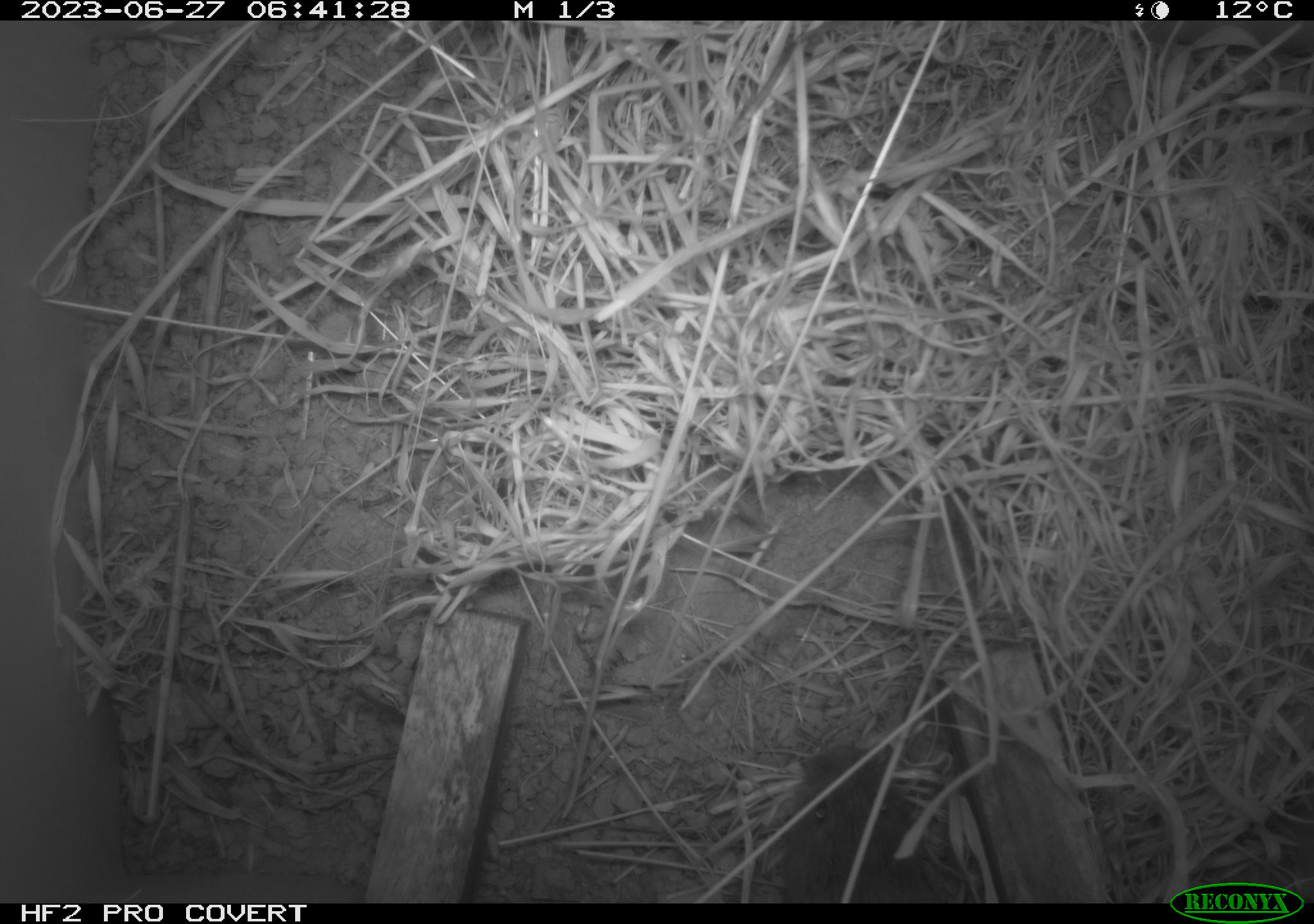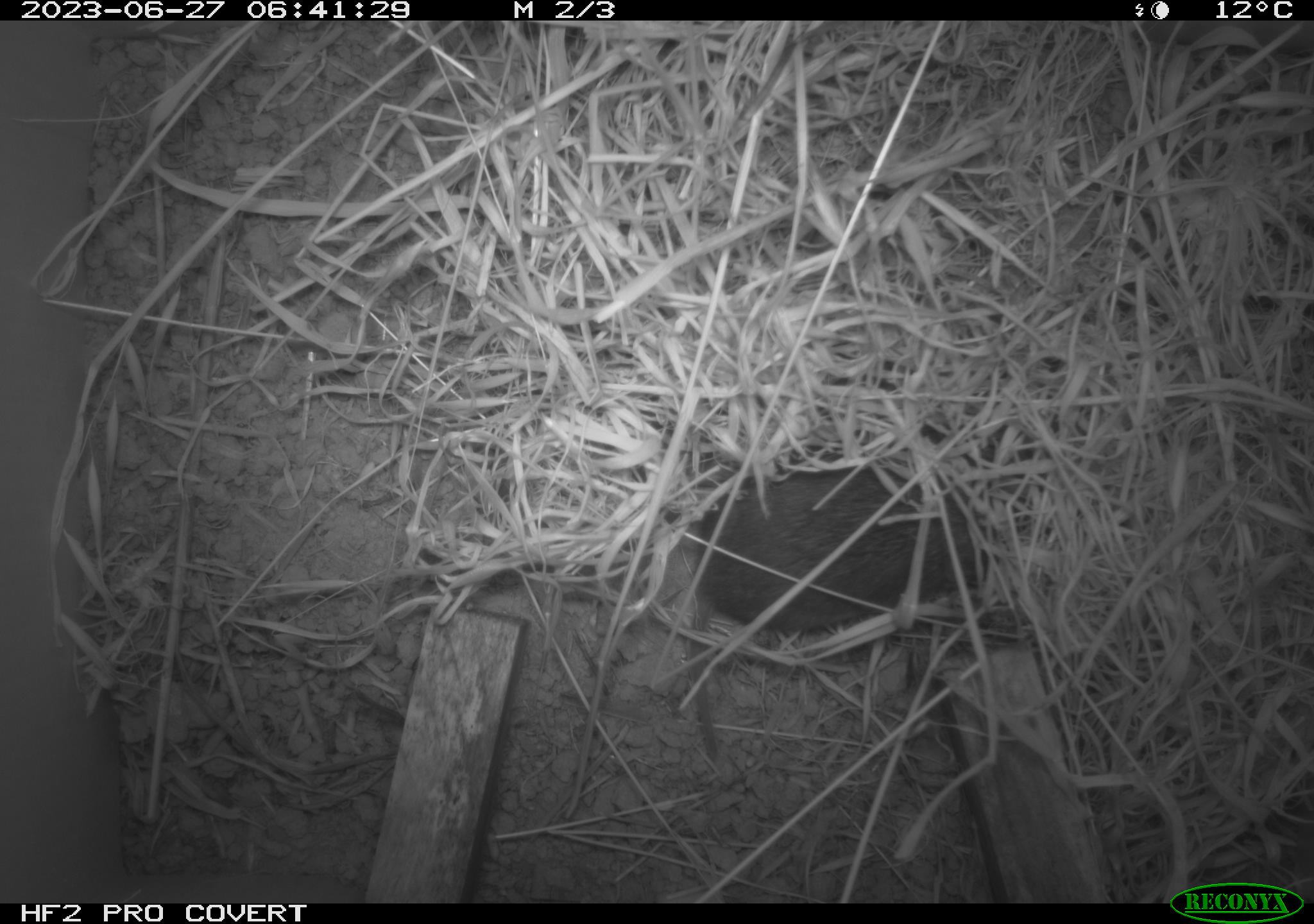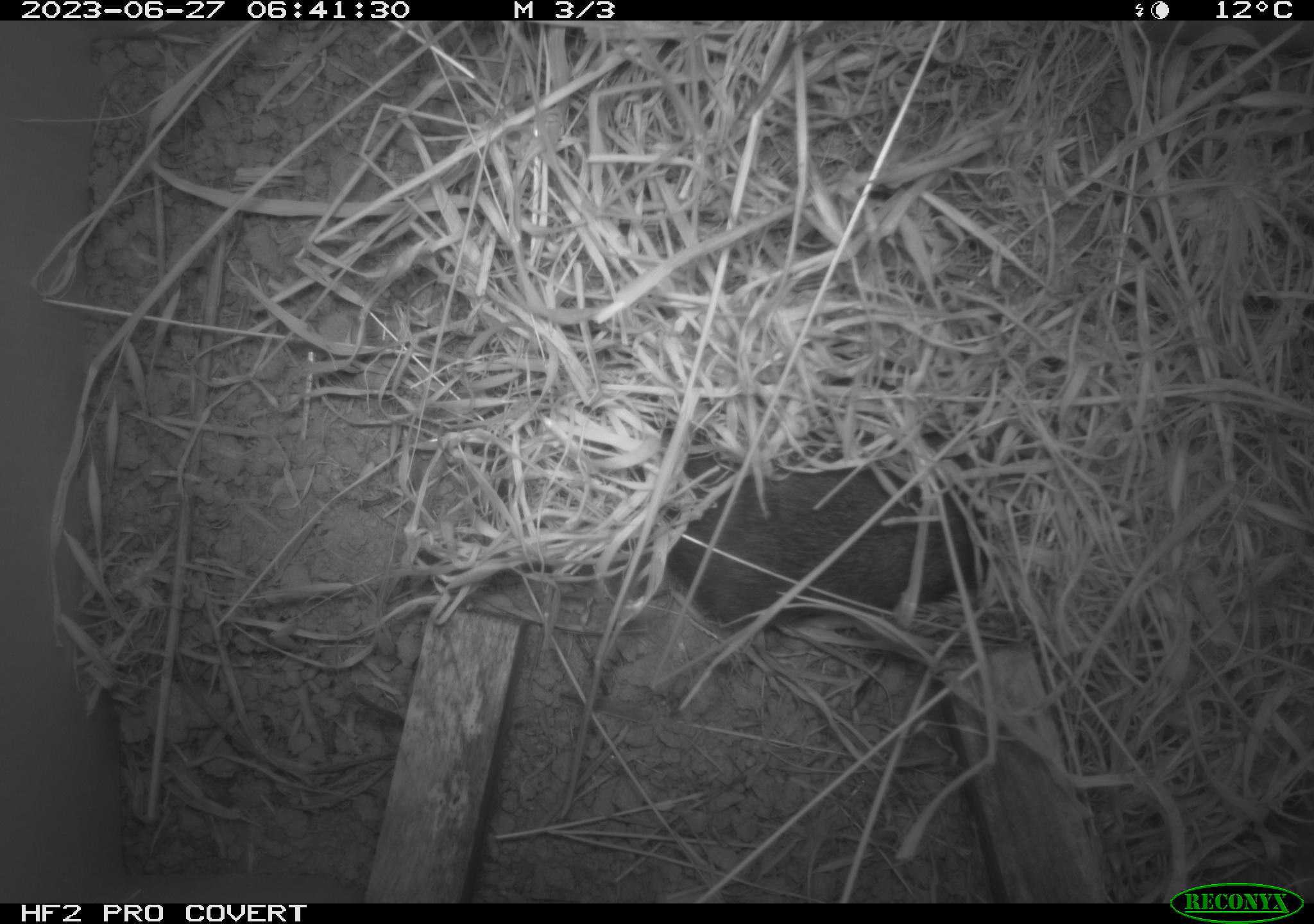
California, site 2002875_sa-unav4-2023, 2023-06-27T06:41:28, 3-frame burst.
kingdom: Animalia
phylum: Chordata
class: Mammalia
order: Rodentia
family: Cricetidae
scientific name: Arvicolinae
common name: voles, lemmings, and muskrats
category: arvicolinae subfamily